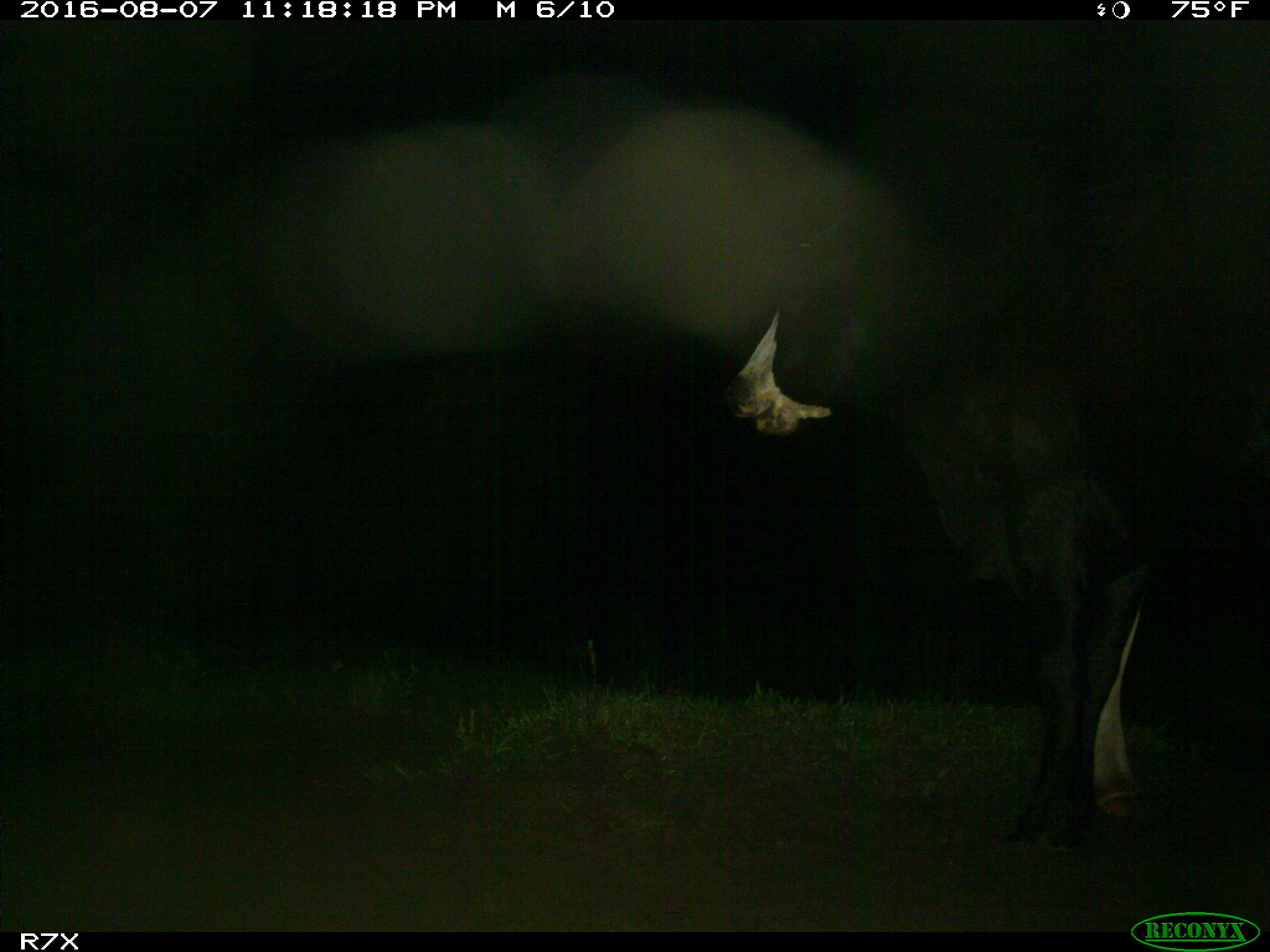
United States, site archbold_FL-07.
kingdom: Animalia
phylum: Chordata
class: Mammalia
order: Artiodactyla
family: Bovidae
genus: Bos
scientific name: Bos taurus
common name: domestic cow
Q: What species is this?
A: Bos taurus (domestic cow).